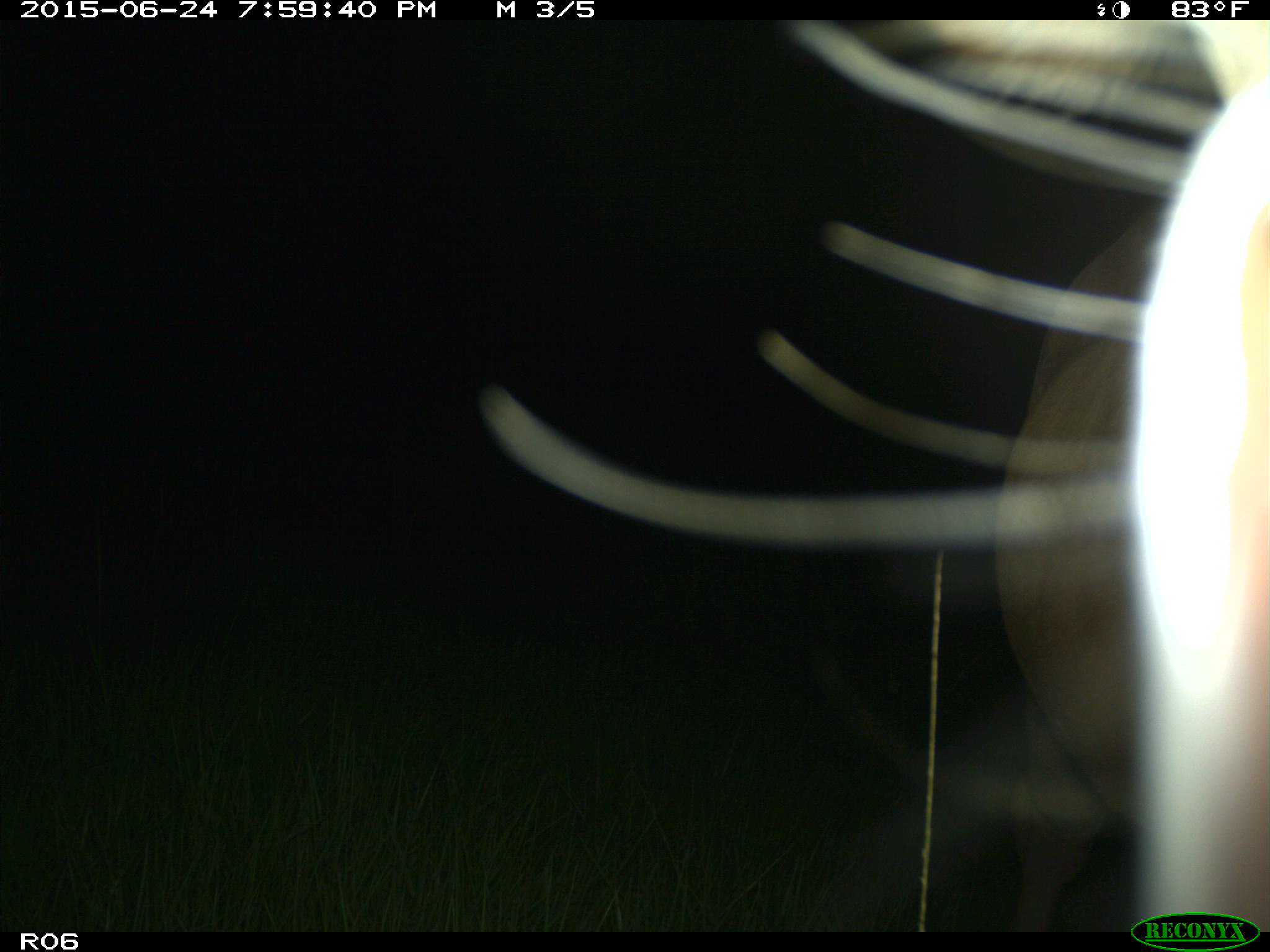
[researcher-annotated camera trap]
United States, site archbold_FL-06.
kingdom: Animalia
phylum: Chordata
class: Mammalia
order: Artiodactyla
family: Bovidae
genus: Bos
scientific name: Bos taurus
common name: domestic cow